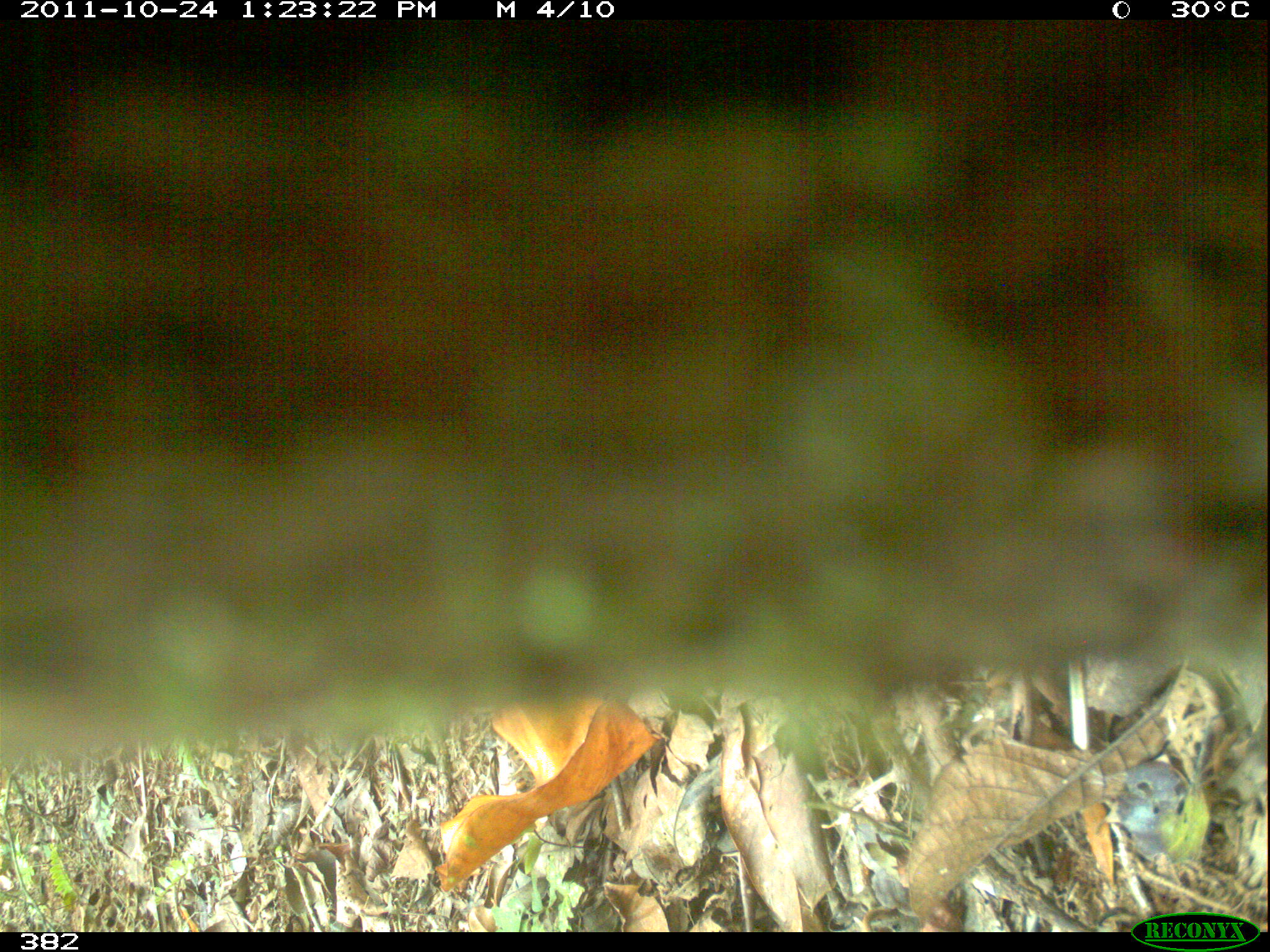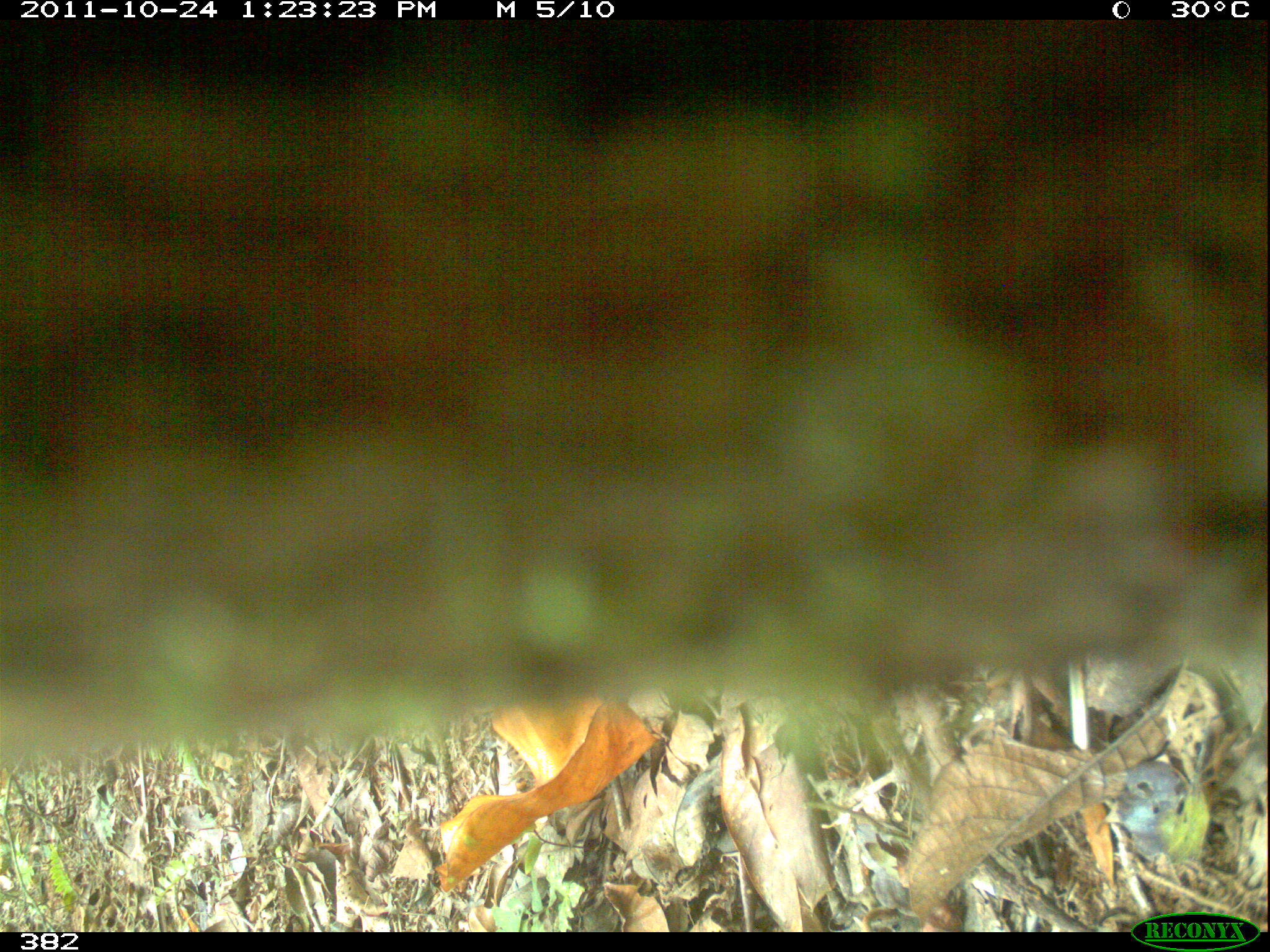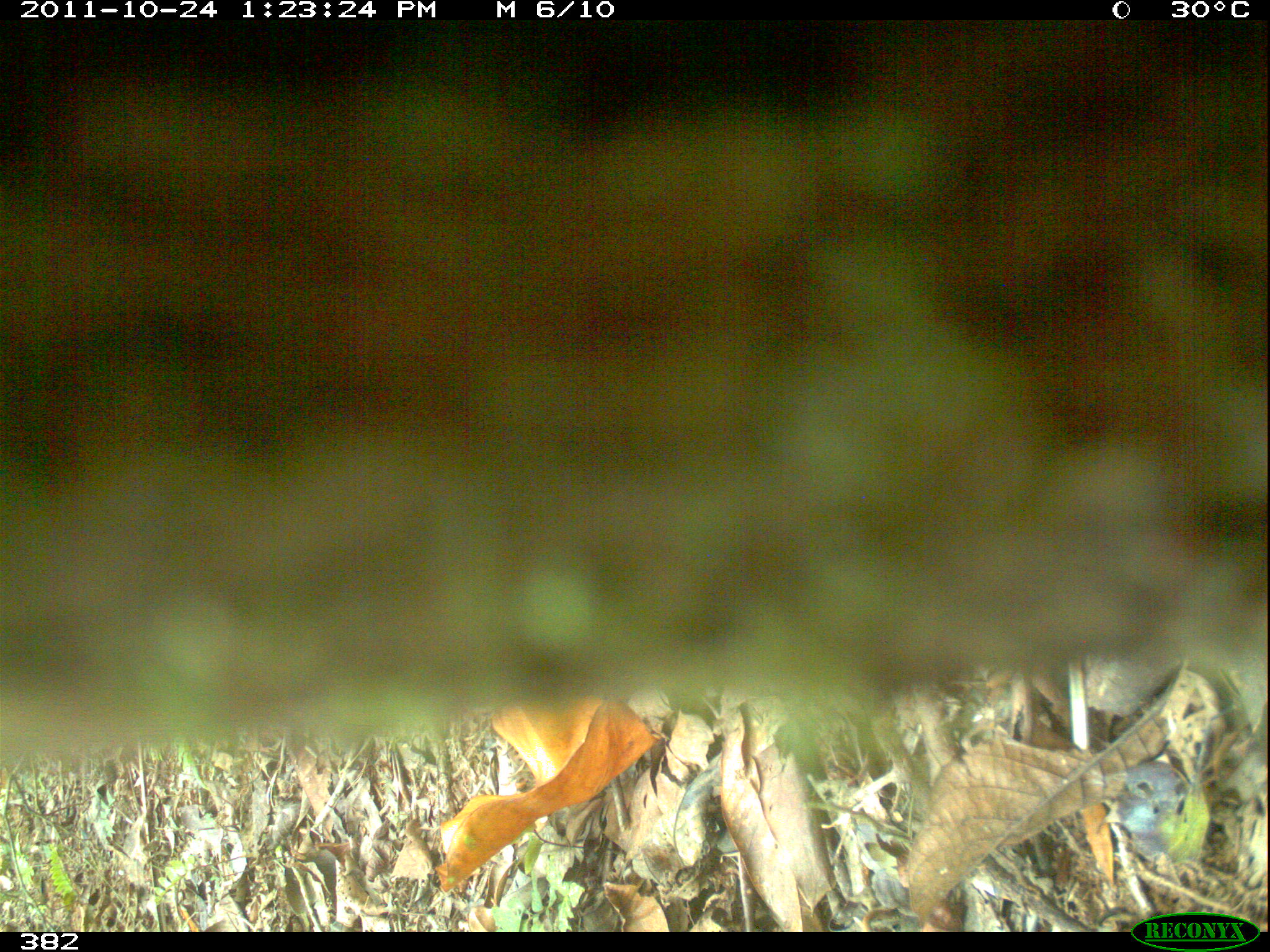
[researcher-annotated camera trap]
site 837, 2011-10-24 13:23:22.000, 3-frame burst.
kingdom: Animalia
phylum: Chordata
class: Mammalia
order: Artiodactyla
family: Tayassuidae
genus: Pecari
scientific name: Pecari tajacu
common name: collared peccary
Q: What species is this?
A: Pecari tajacu (collared peccary).